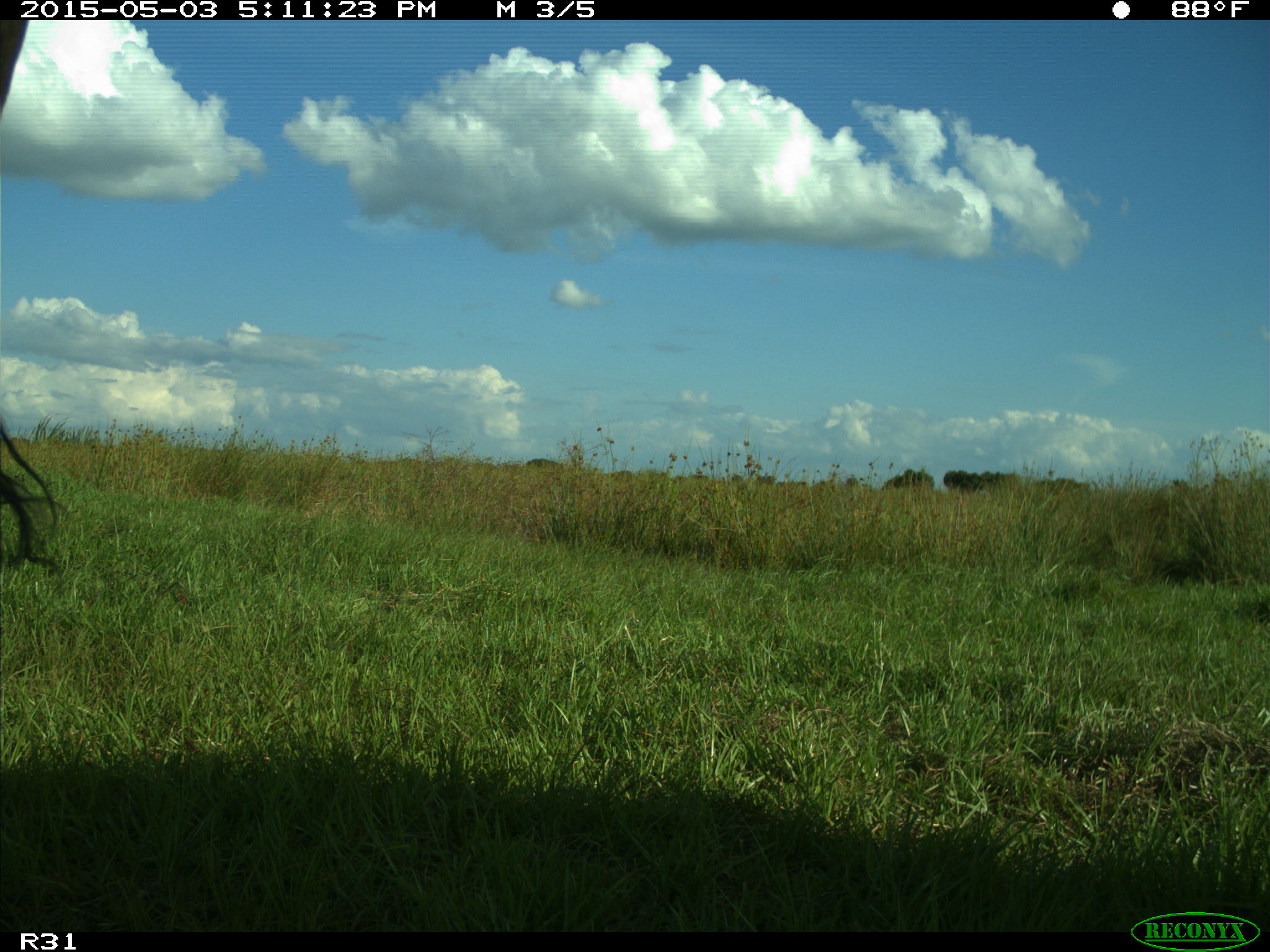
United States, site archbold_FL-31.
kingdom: Animalia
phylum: Chordata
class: Mammalia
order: Artiodactyla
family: Bovidae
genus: Bos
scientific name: Bos taurus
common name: domestic cow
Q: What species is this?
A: Bos taurus (domestic cow).